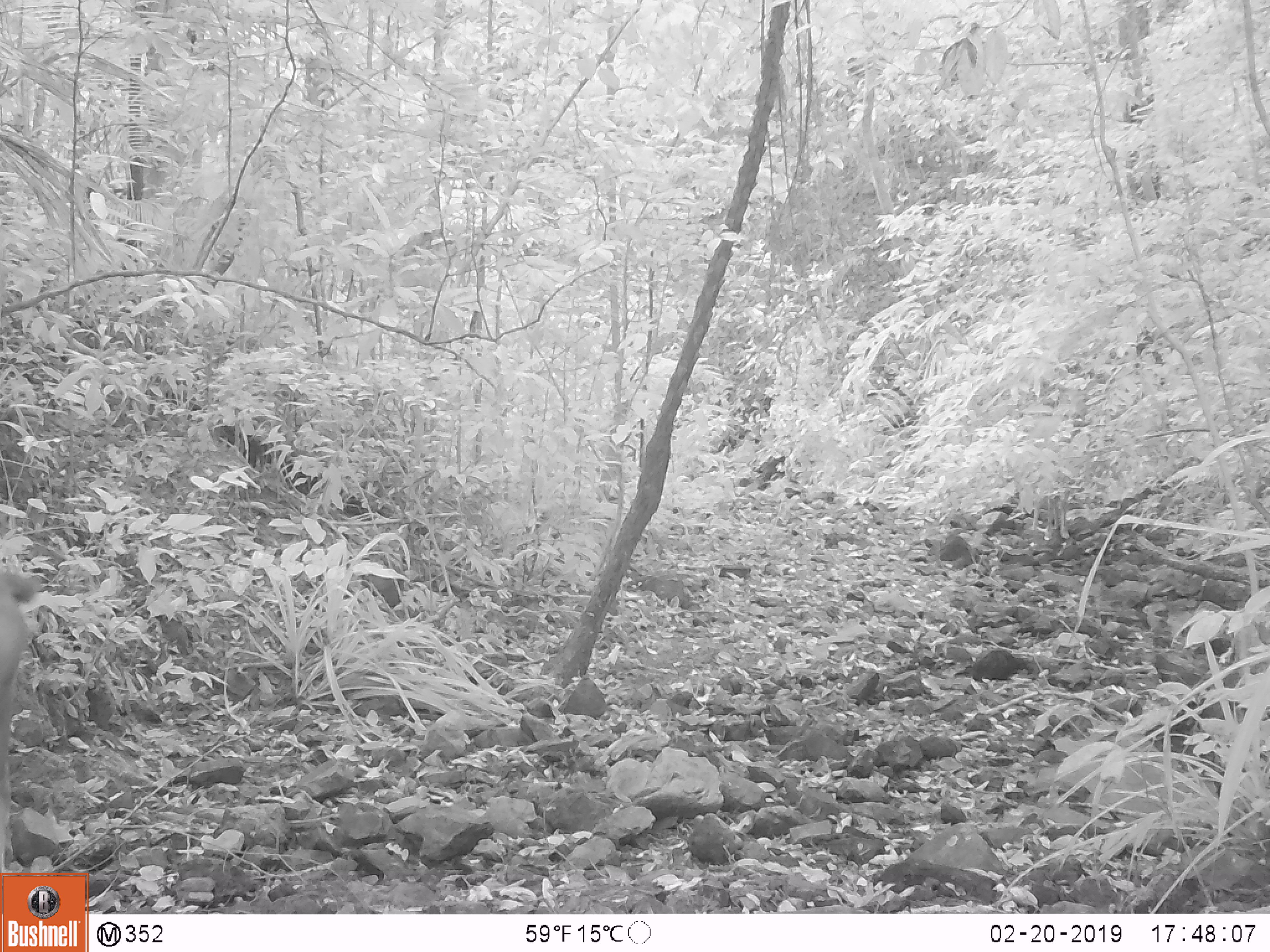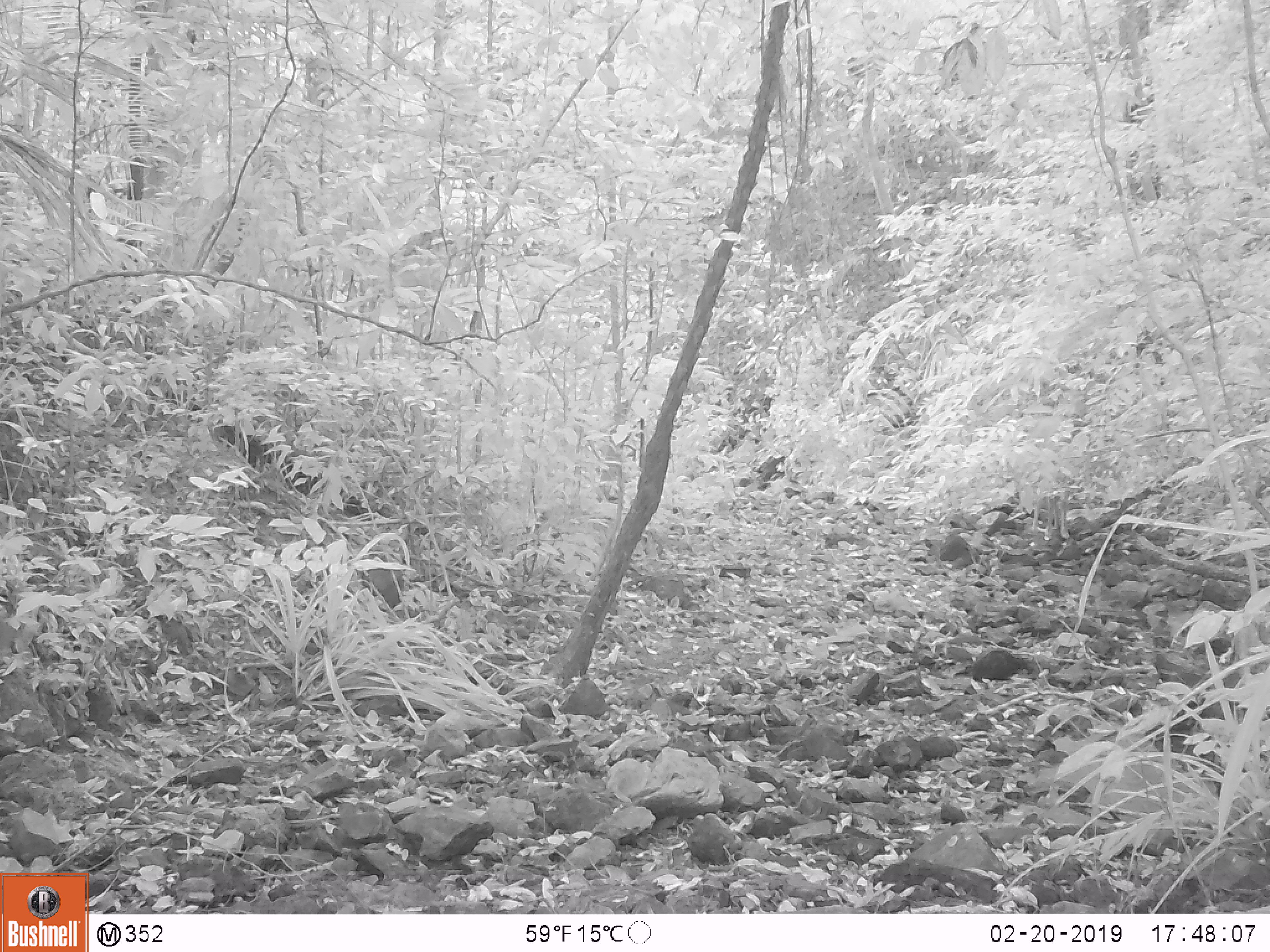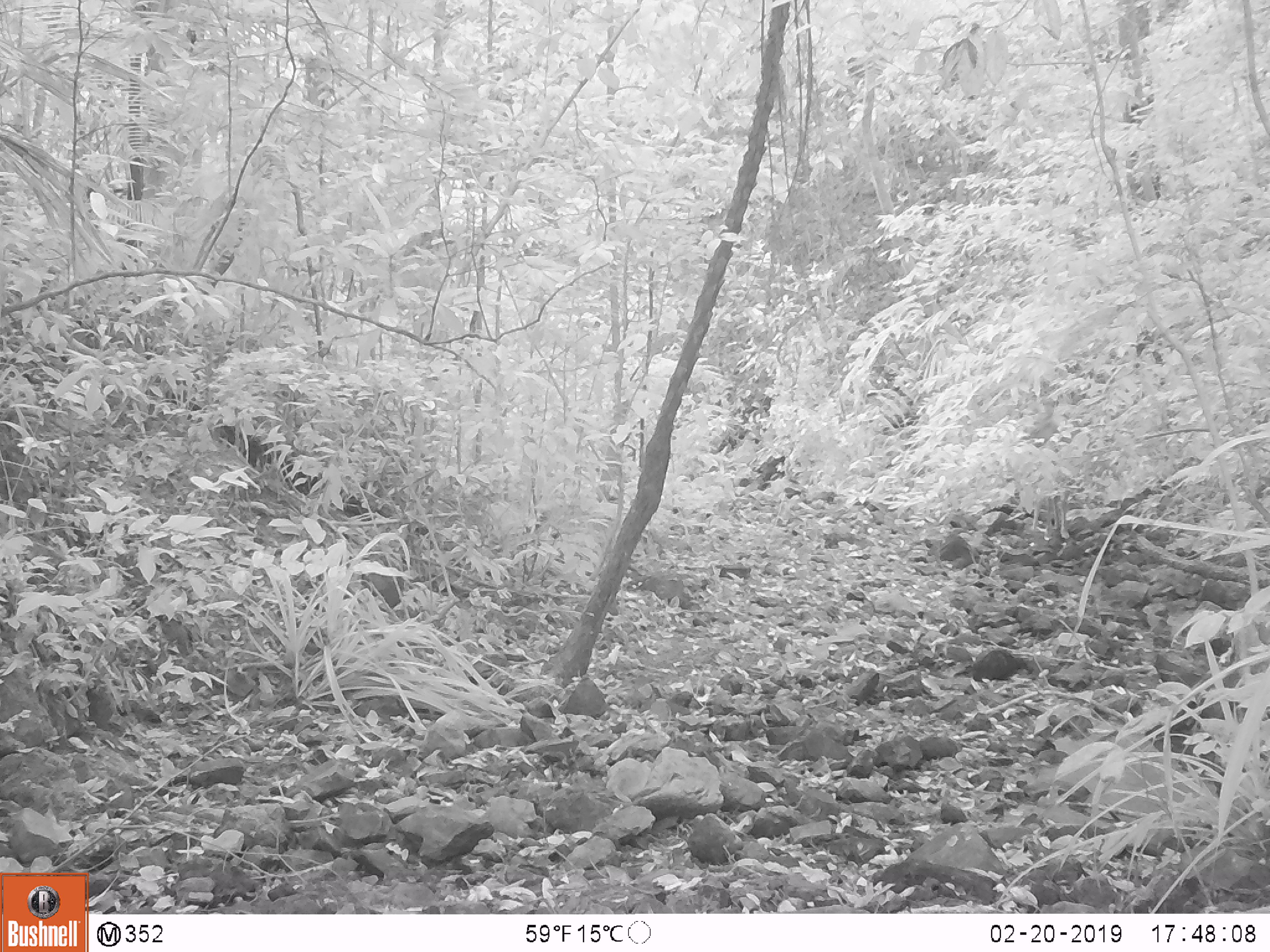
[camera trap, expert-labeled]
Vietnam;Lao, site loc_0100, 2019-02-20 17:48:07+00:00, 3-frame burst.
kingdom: Animalia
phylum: Chordata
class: Mammalia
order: Artiodactyla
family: Cervidae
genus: Rusa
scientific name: Rusa unicolor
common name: sambar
Sambar (Rusa unicolor). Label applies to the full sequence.